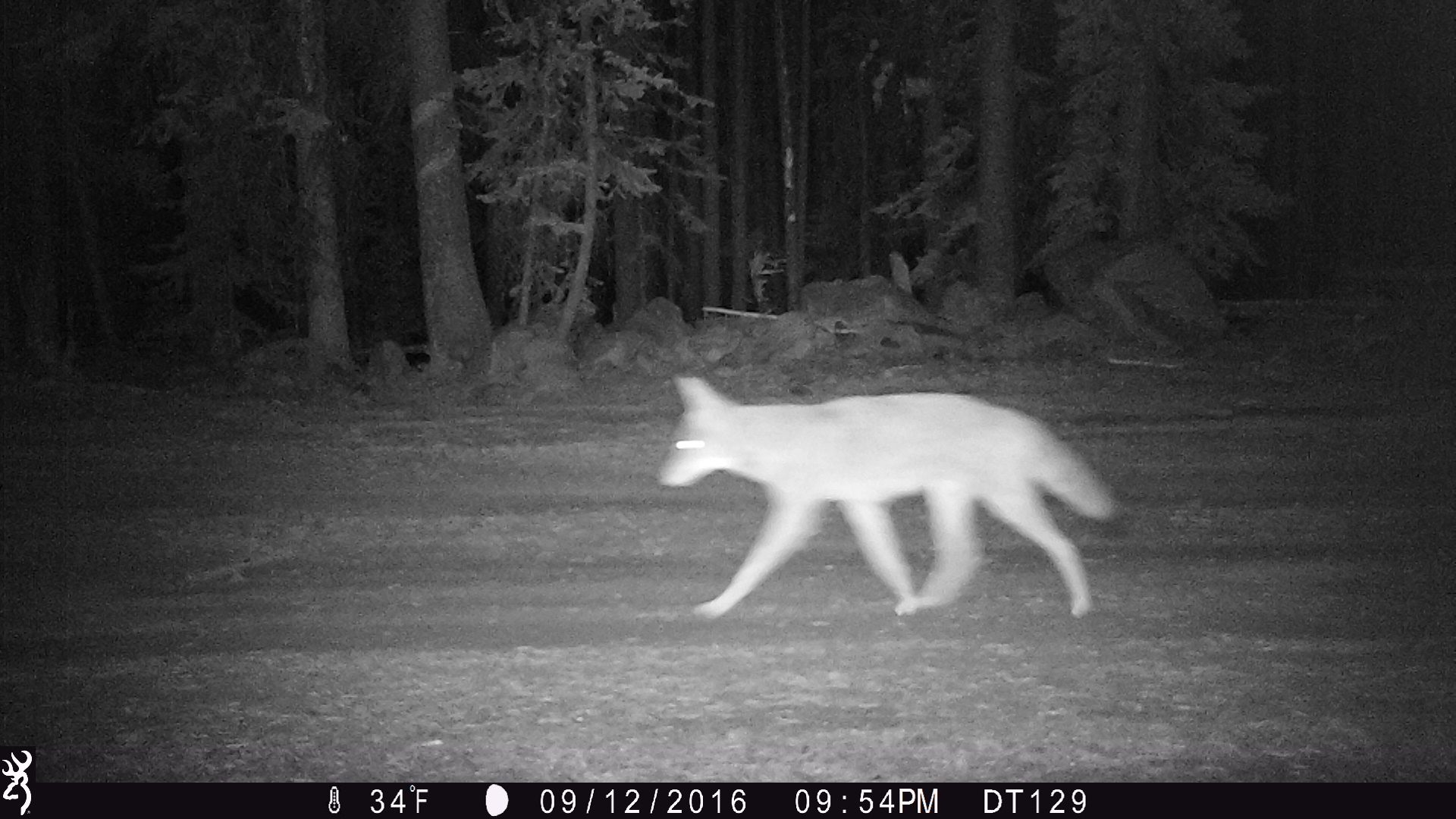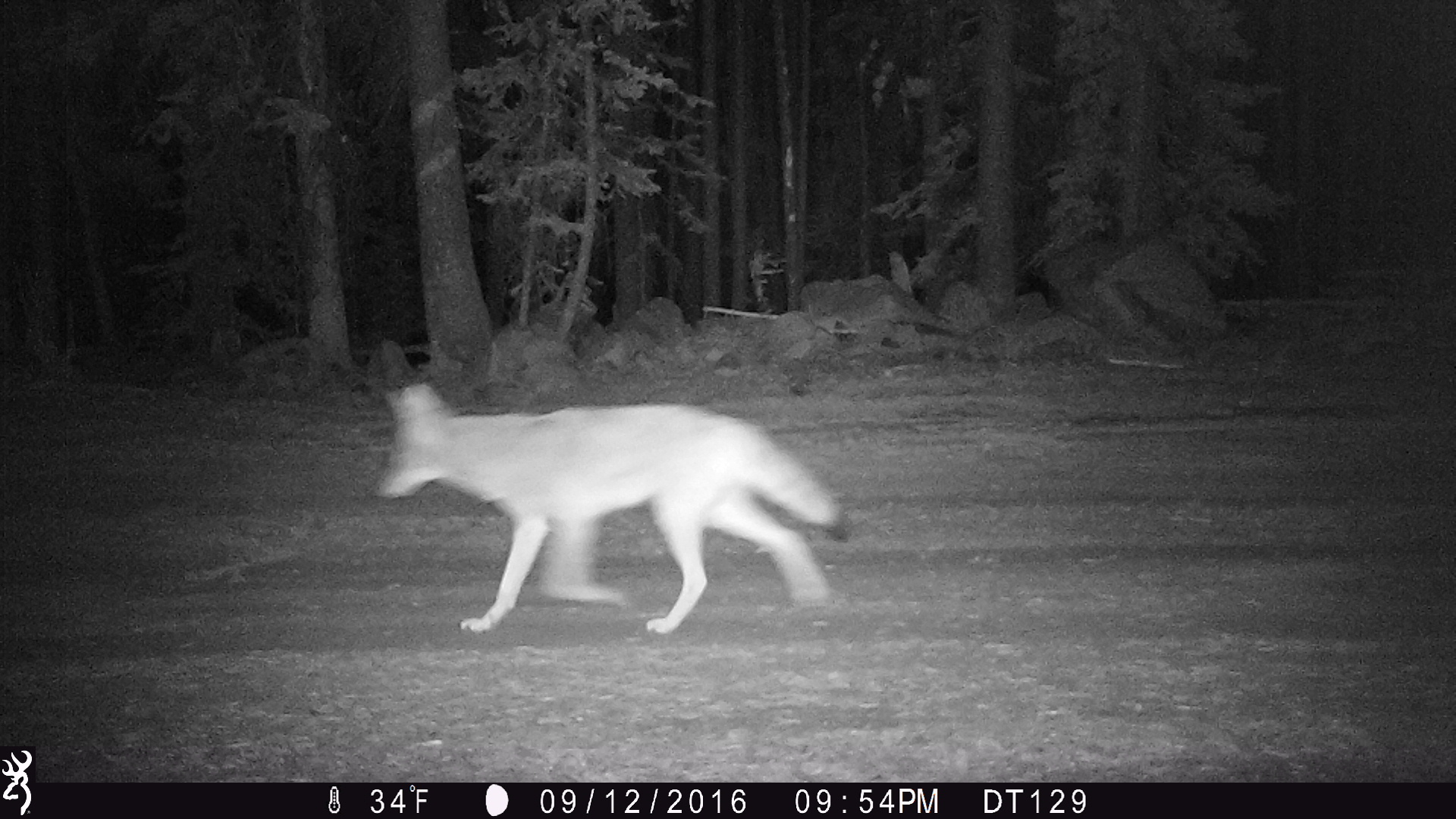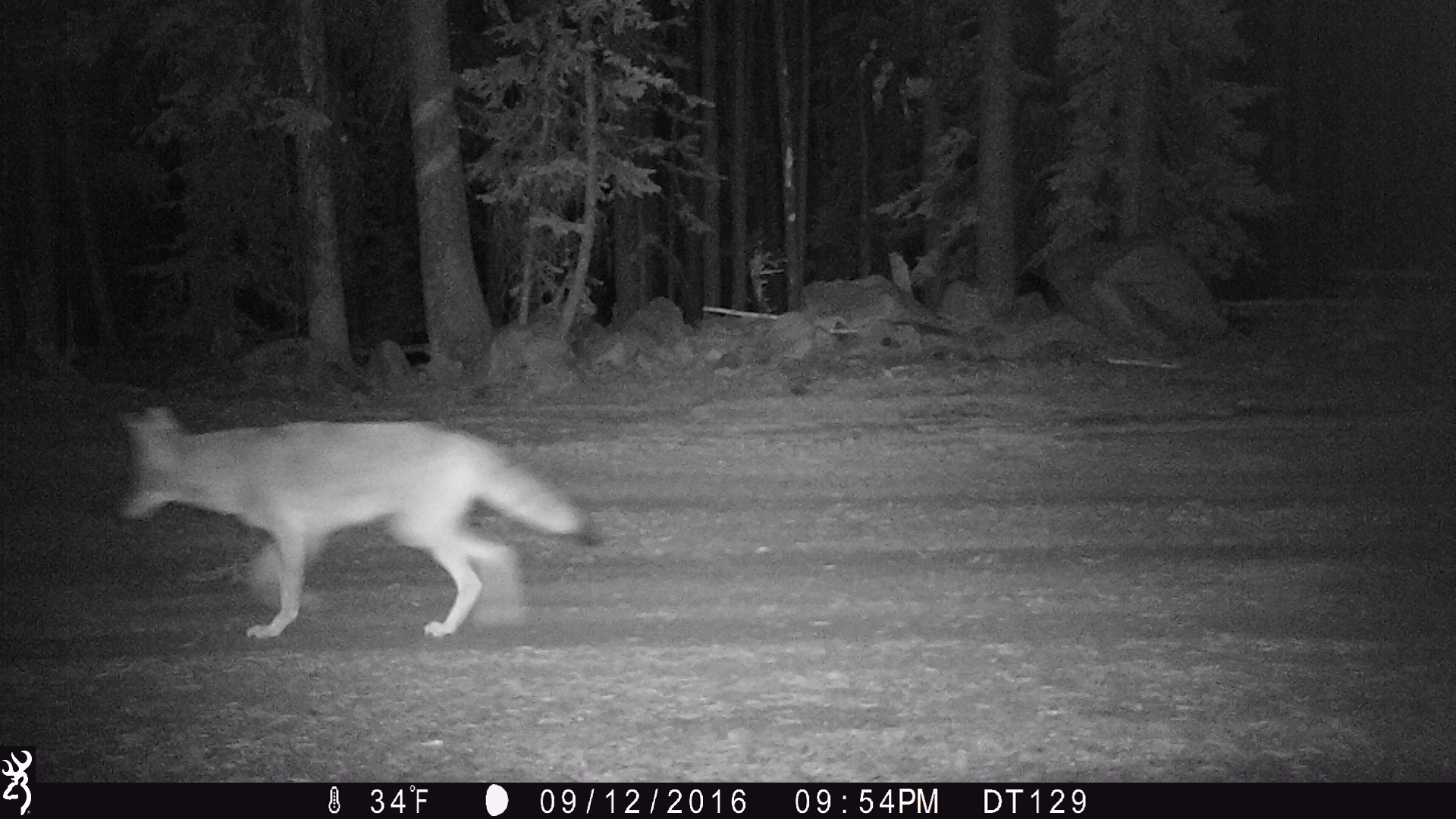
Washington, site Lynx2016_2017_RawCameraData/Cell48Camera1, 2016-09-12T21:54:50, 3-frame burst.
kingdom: Animalia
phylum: Chordata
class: Mammalia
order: Carnivora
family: Canidae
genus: Canis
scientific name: Canis latrans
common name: coyote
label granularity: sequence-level